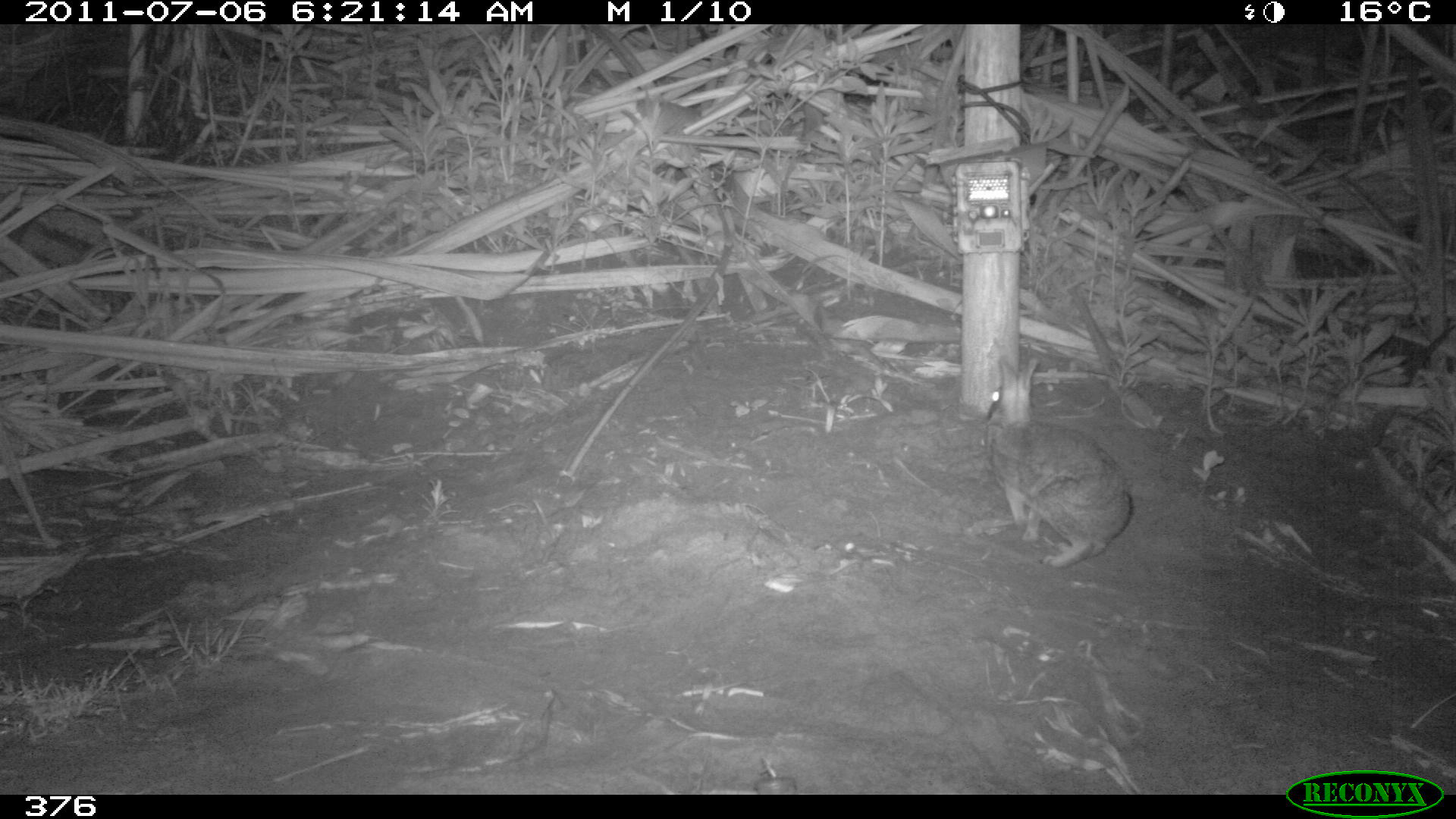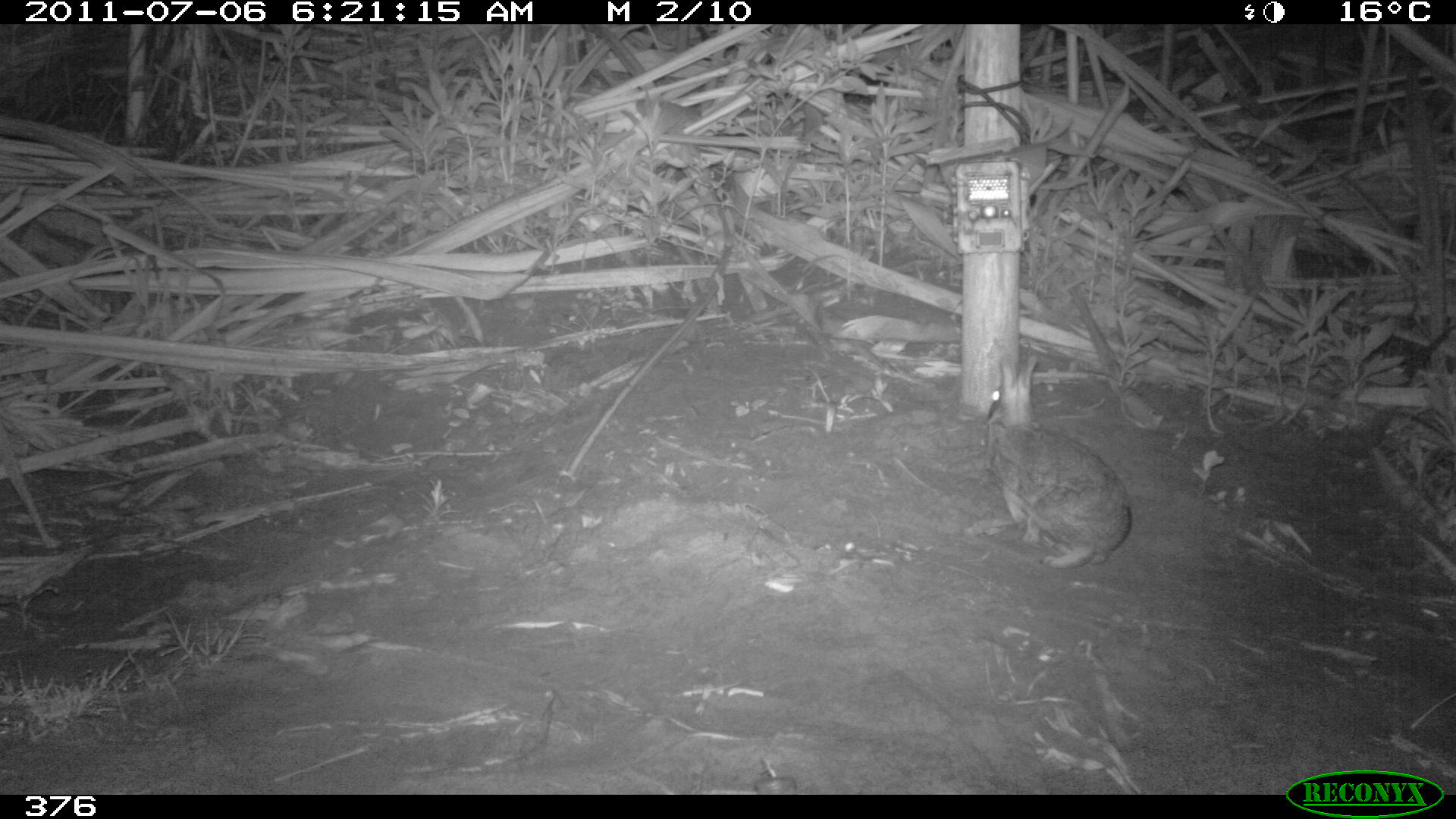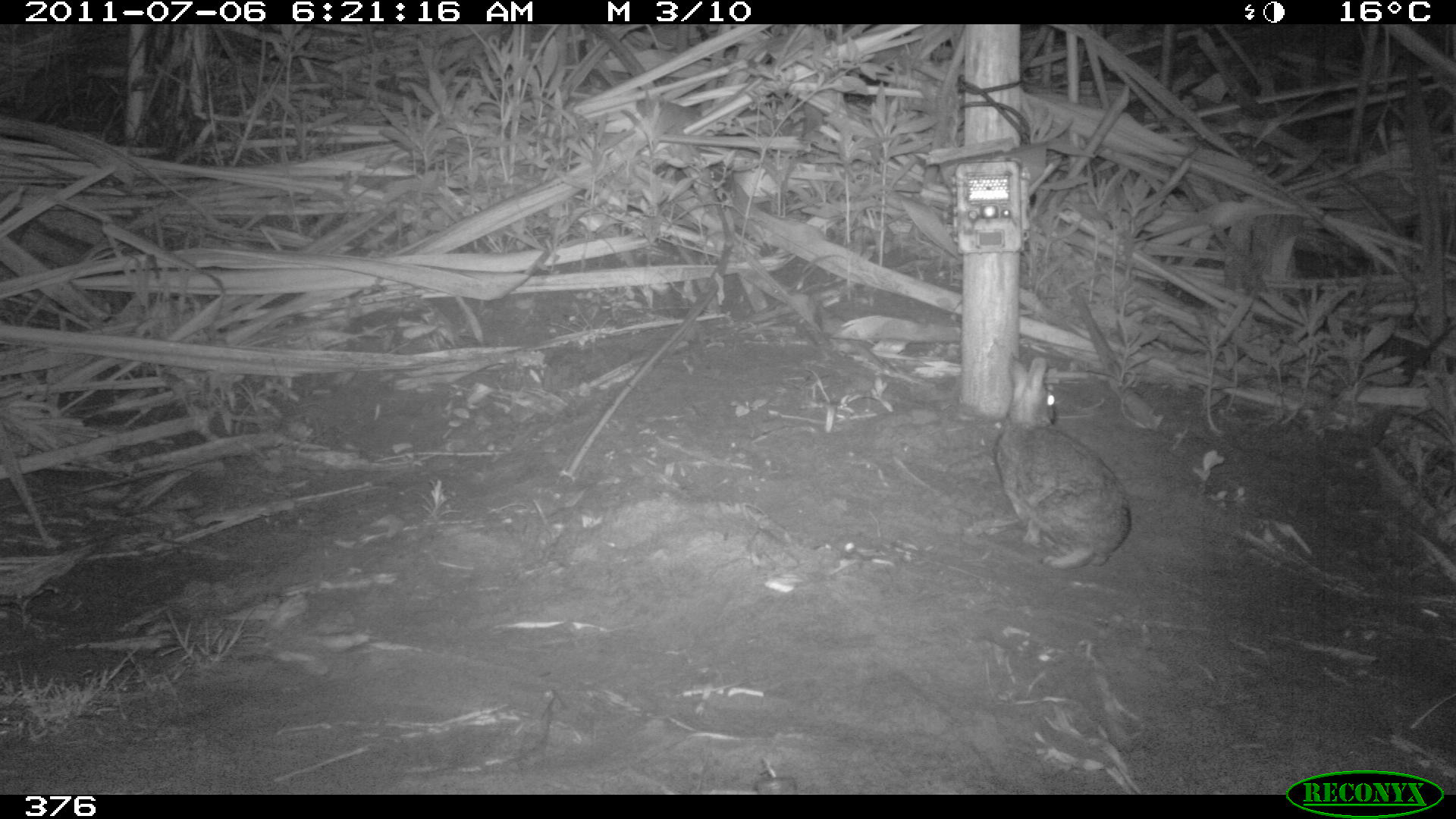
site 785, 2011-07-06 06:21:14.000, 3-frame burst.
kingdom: Animalia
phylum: Chordata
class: Mammalia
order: Lagomorpha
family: Leporidae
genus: Sylvilagus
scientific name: Sylvilagus brasiliensis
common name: tapeti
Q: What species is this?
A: Sylvilagus brasiliensis (tapeti).